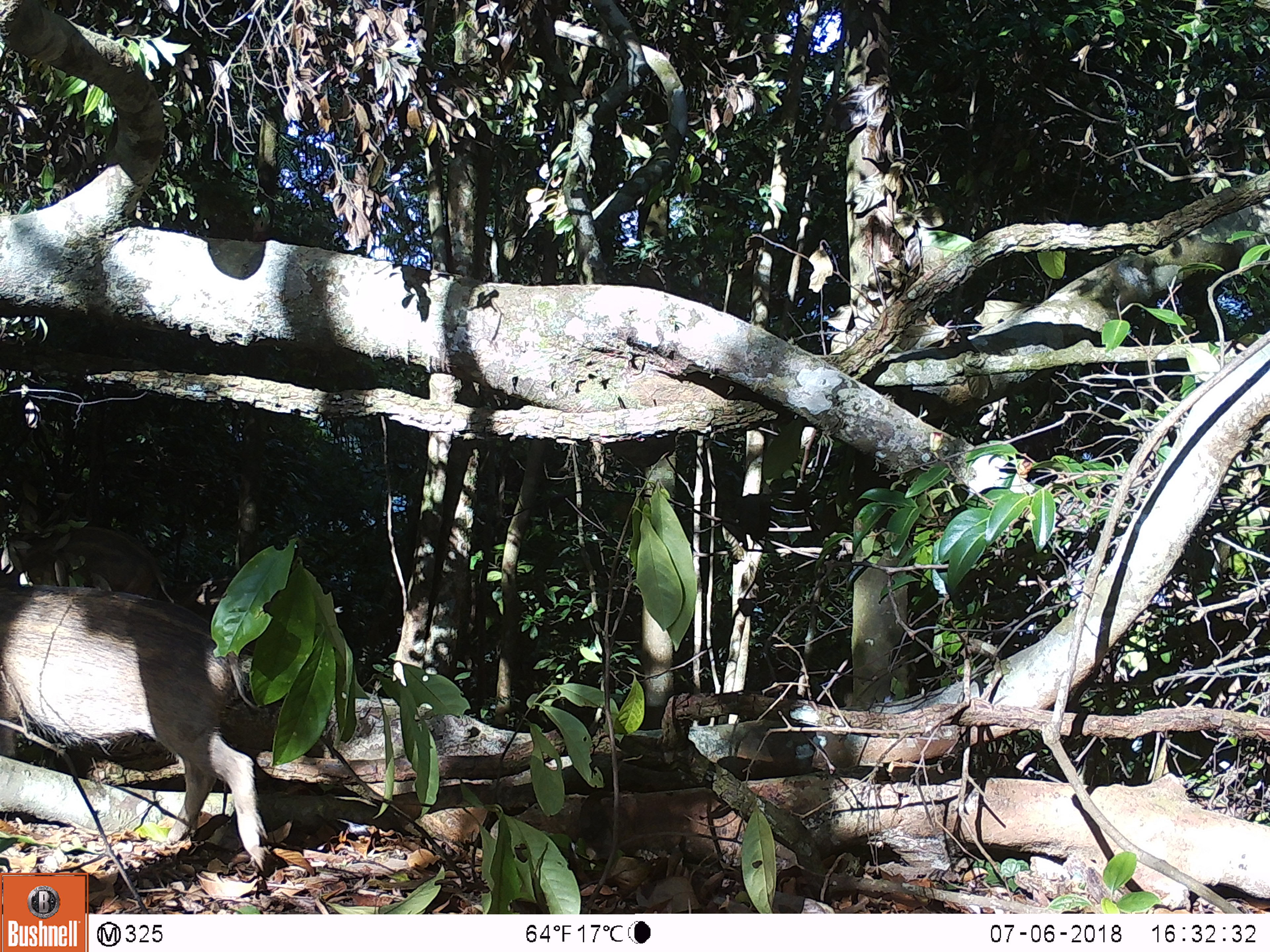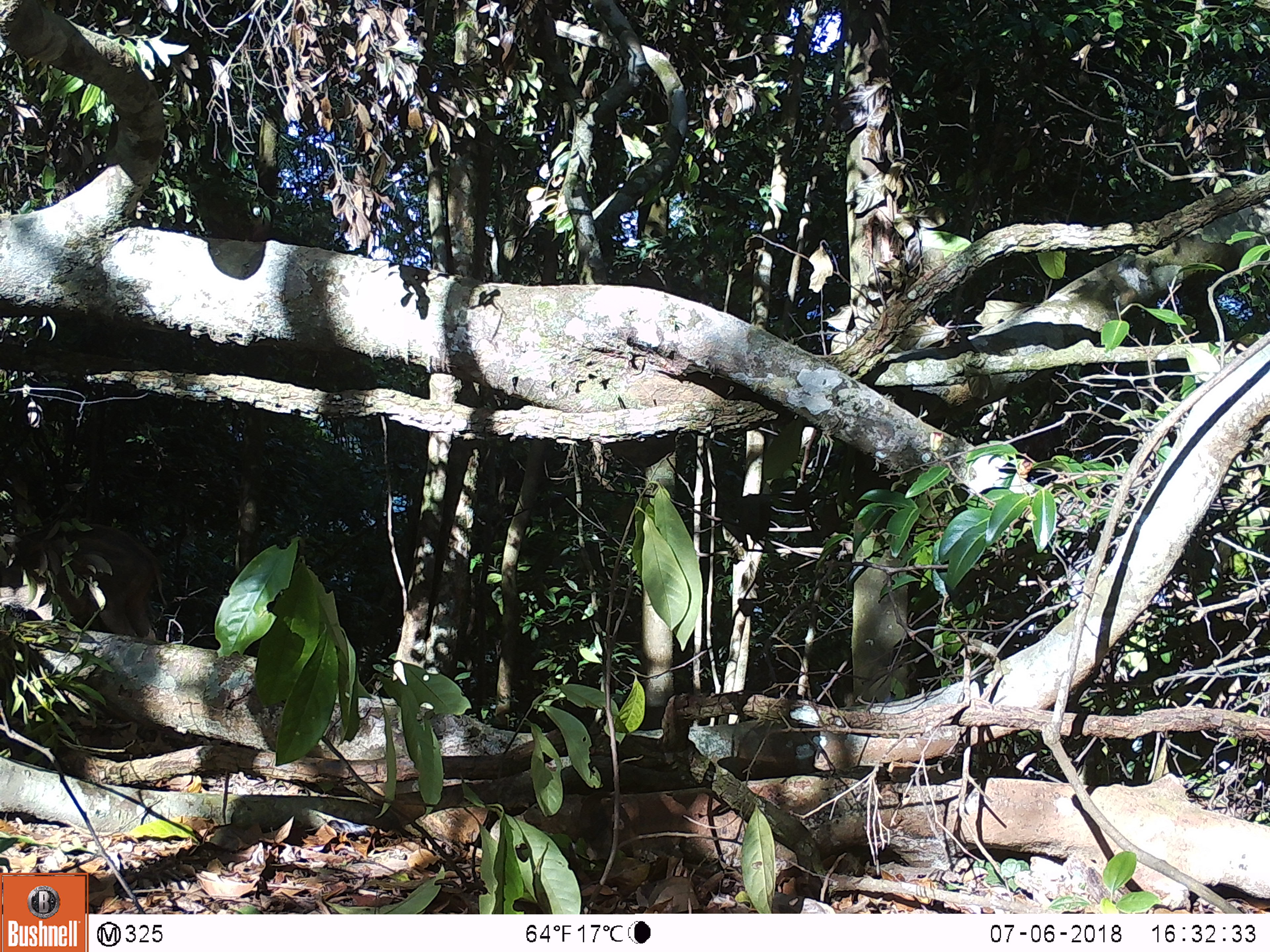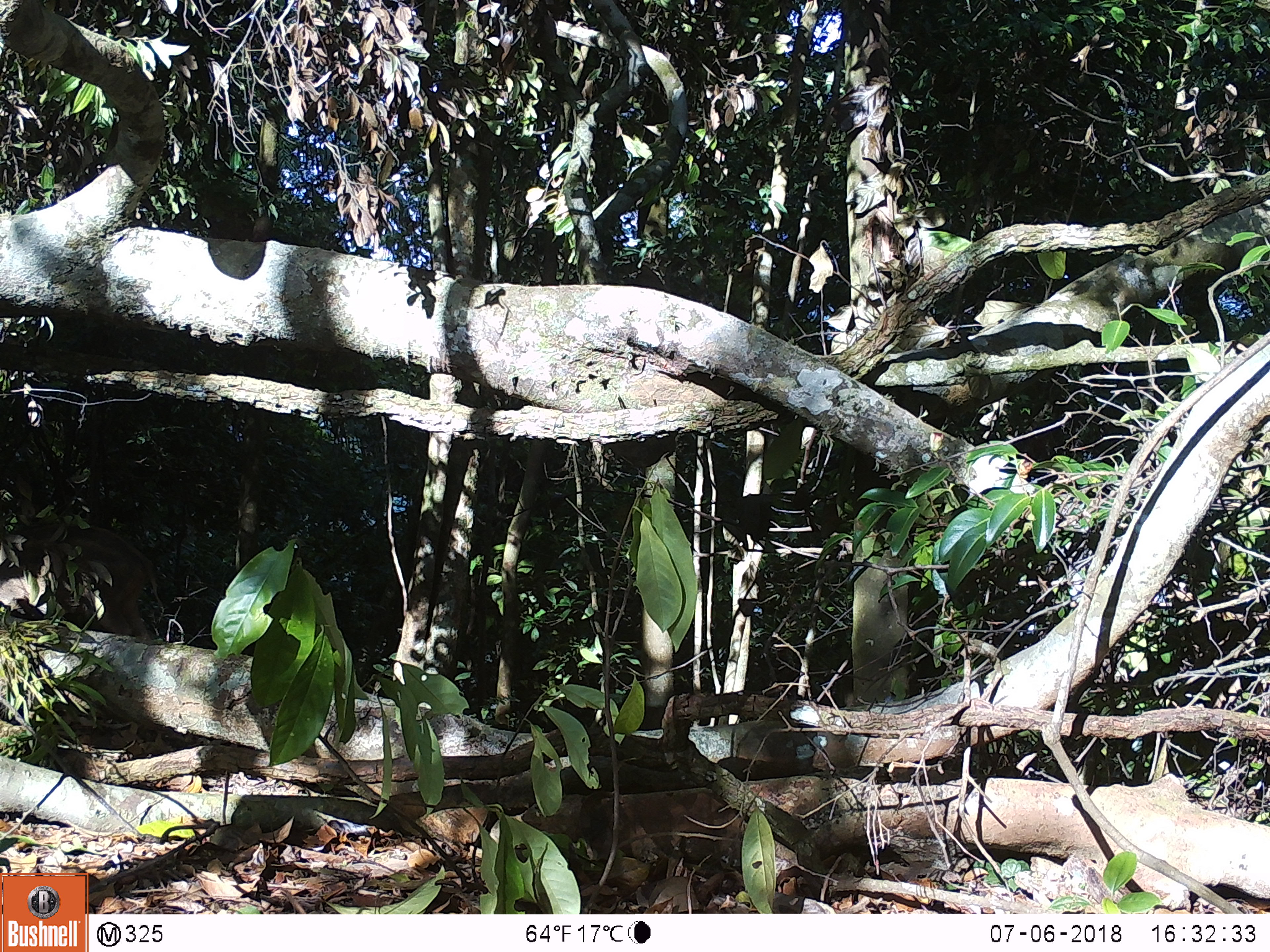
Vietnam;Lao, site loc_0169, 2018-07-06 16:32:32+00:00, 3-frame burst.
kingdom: Animalia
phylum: Chordata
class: Mammalia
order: Artiodactyla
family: Suidae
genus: Sus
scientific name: Sus scrofa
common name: eurasian wild pig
Eurasian wild pig (Sus scrofa). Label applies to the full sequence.